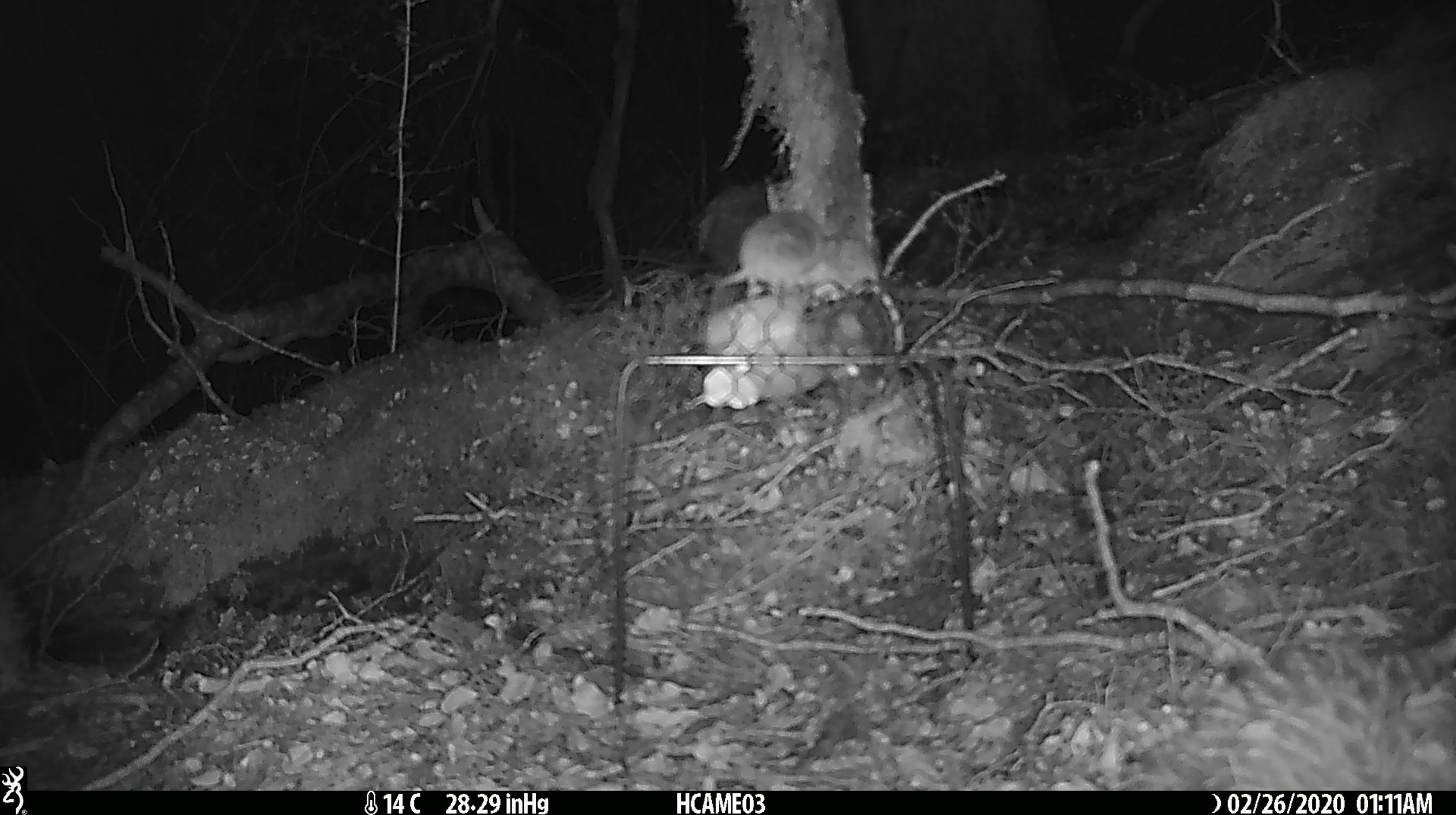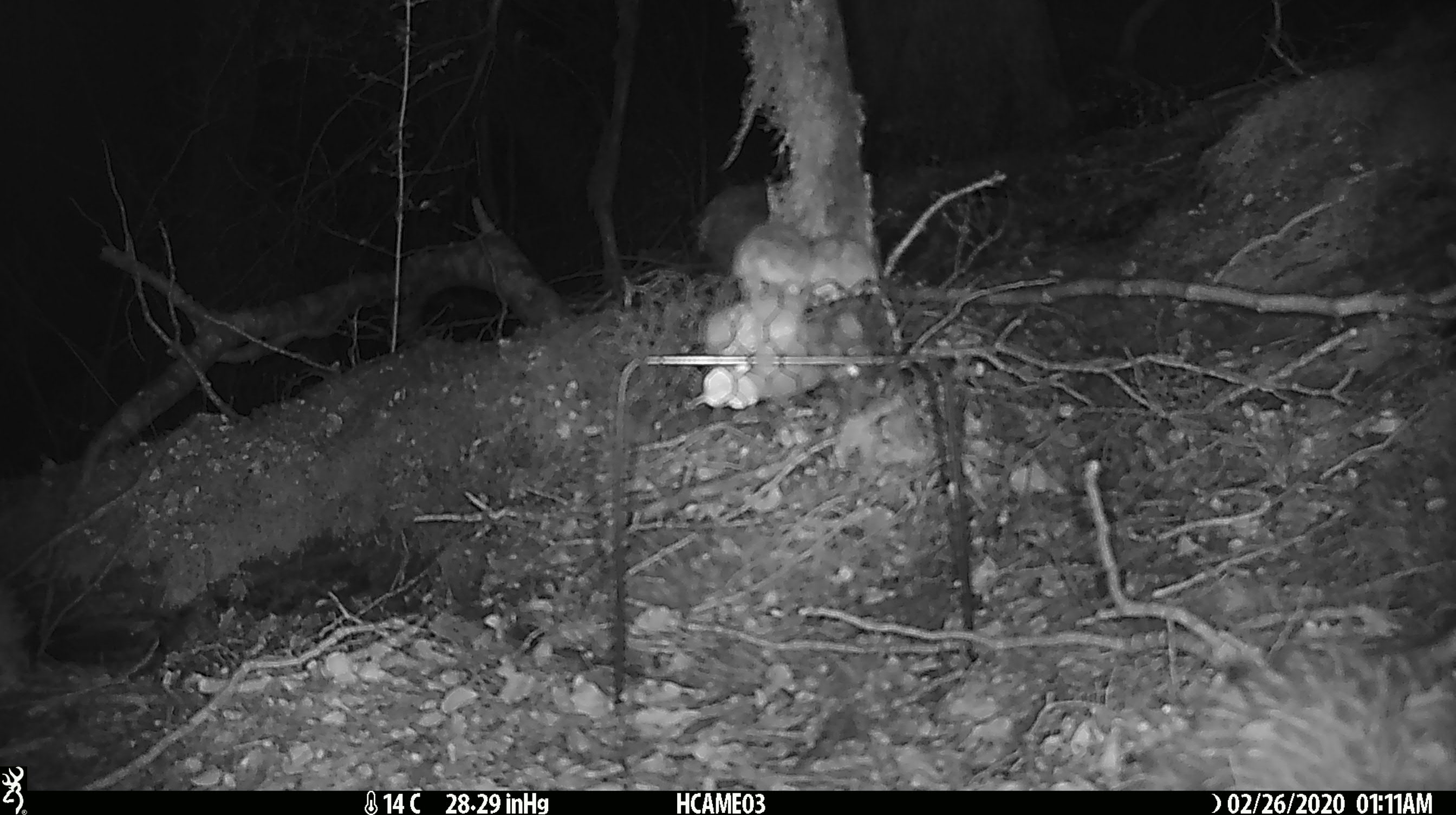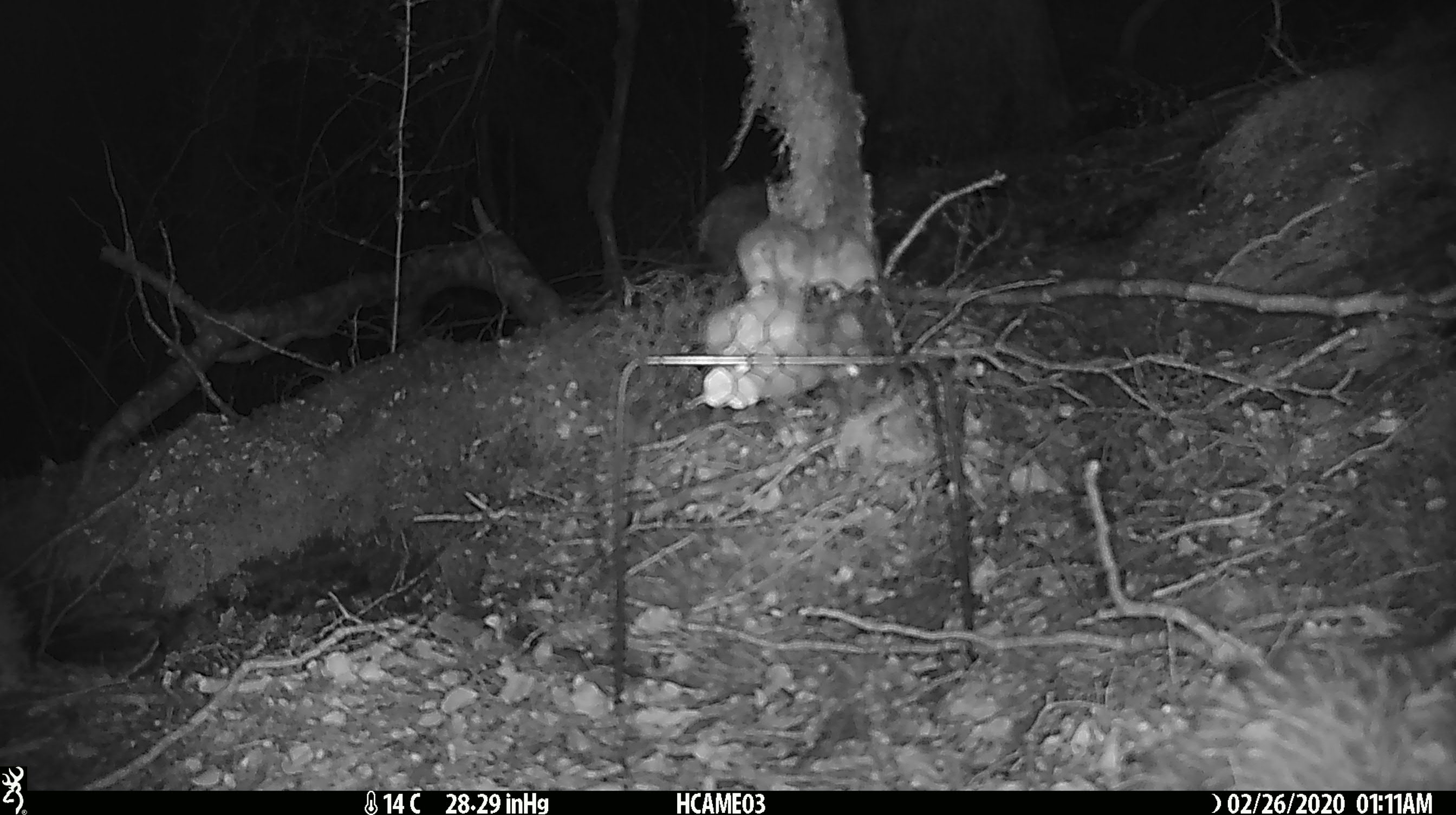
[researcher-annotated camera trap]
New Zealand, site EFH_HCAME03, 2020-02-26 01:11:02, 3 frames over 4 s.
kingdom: Animalia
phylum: Chordata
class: Mammalia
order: Rodentia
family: Muridae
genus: Mus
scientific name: Mus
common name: mouse